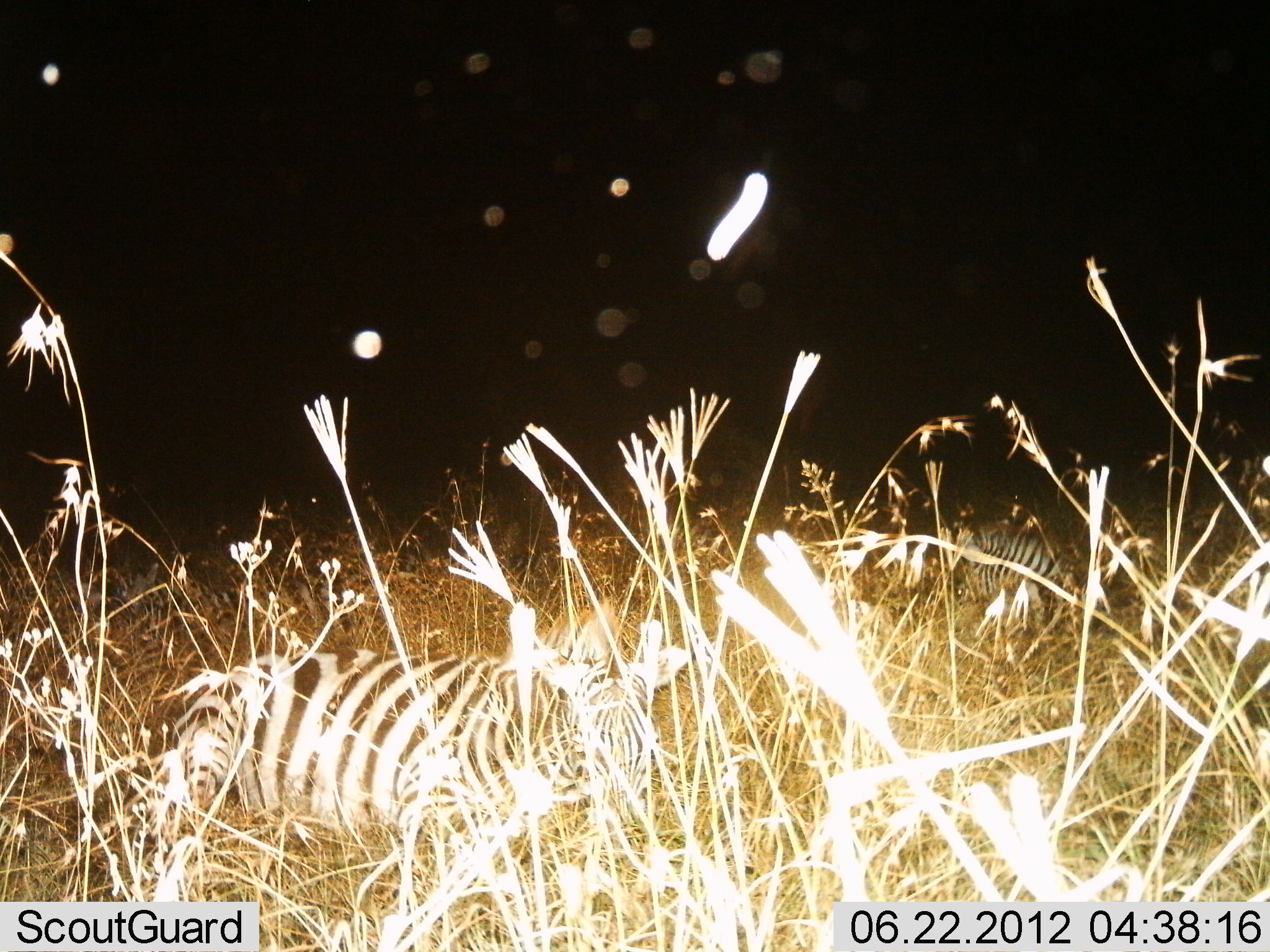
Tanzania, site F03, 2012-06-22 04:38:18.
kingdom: Animalia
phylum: Chordata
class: Mammalia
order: Perissodactyla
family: Equidae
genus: Equus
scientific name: Equus quagga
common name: plains zebra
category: zebra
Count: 2.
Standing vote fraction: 0%.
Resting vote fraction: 100%.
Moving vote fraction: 0%.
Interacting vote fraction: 0%.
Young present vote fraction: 10%.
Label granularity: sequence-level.